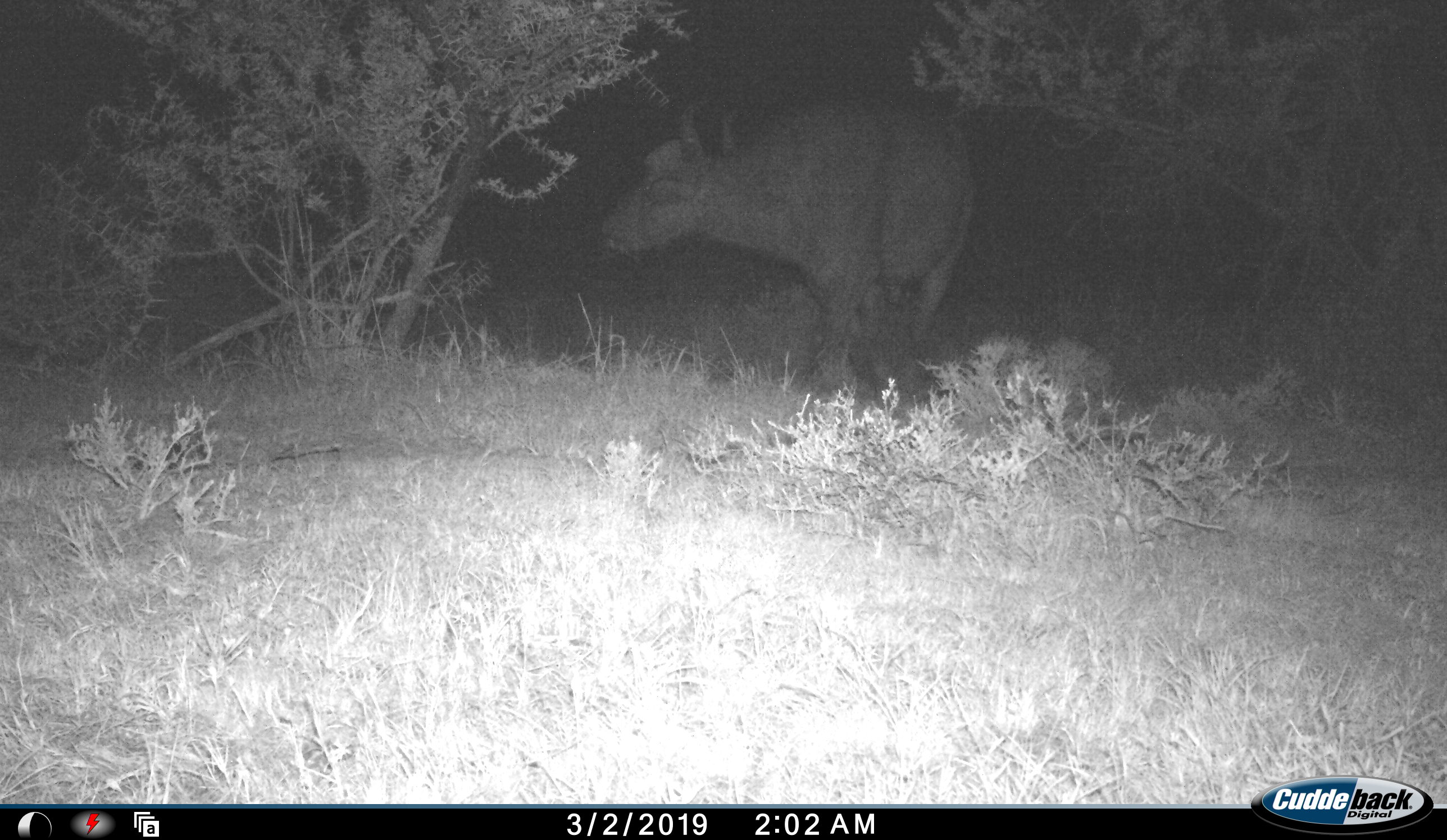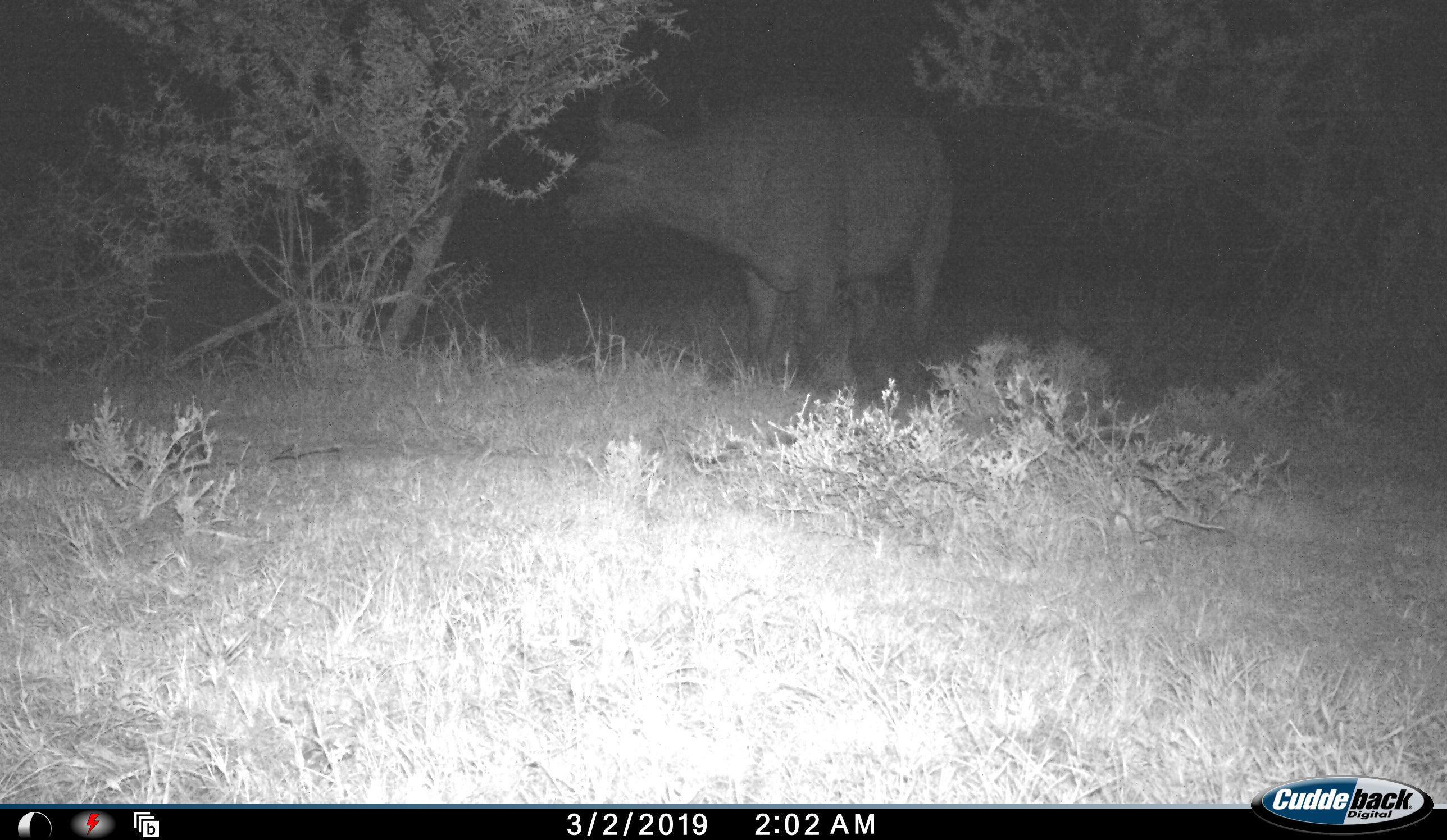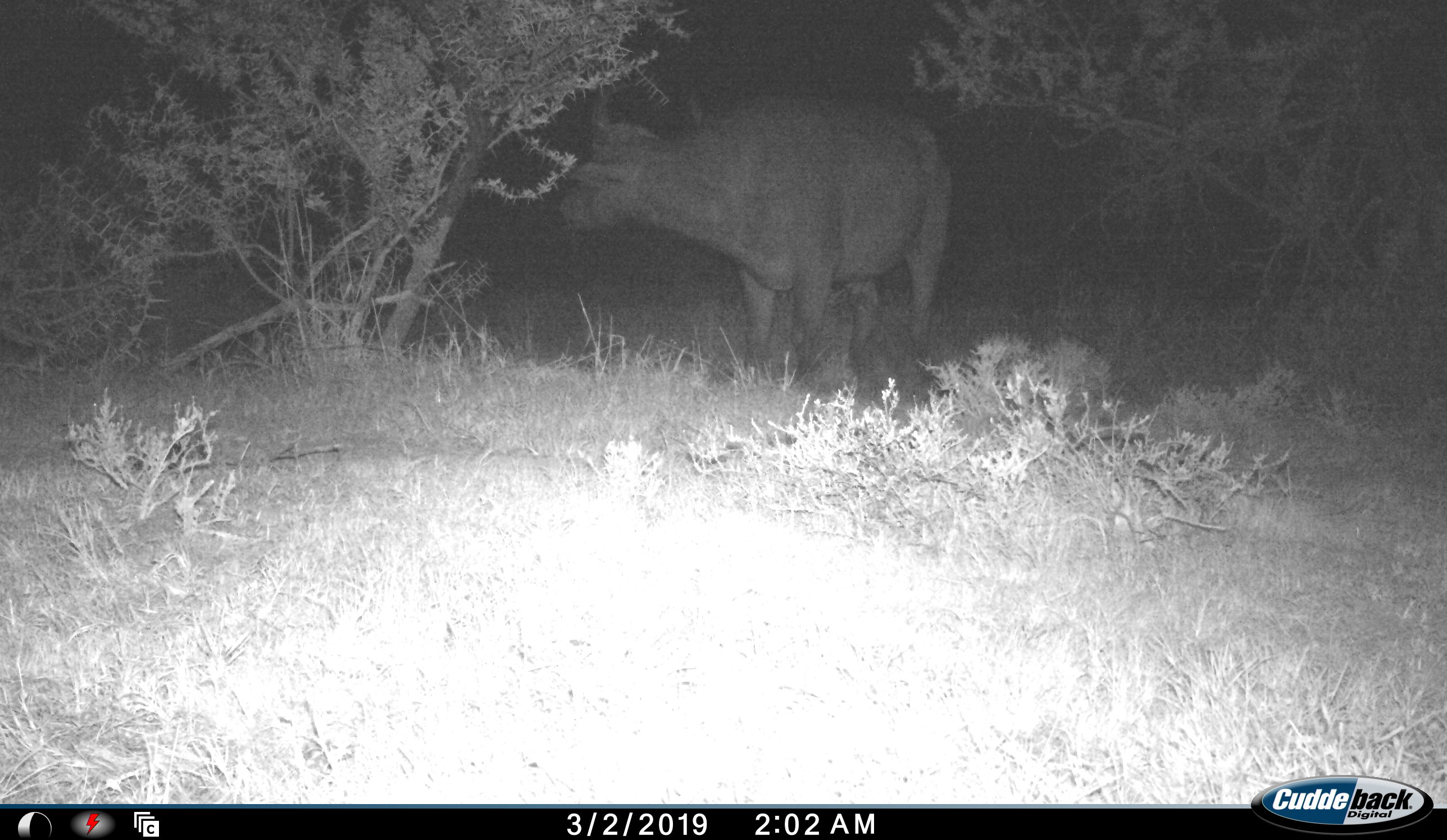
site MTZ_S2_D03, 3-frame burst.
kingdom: Animalia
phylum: Chordata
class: Mammalia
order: Artiodactyla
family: Bovidae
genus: Syncerus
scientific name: Syncerus caffer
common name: african buffalo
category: buffalo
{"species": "buffalo (african buffalo) (Syncerus caffer)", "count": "1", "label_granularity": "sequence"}